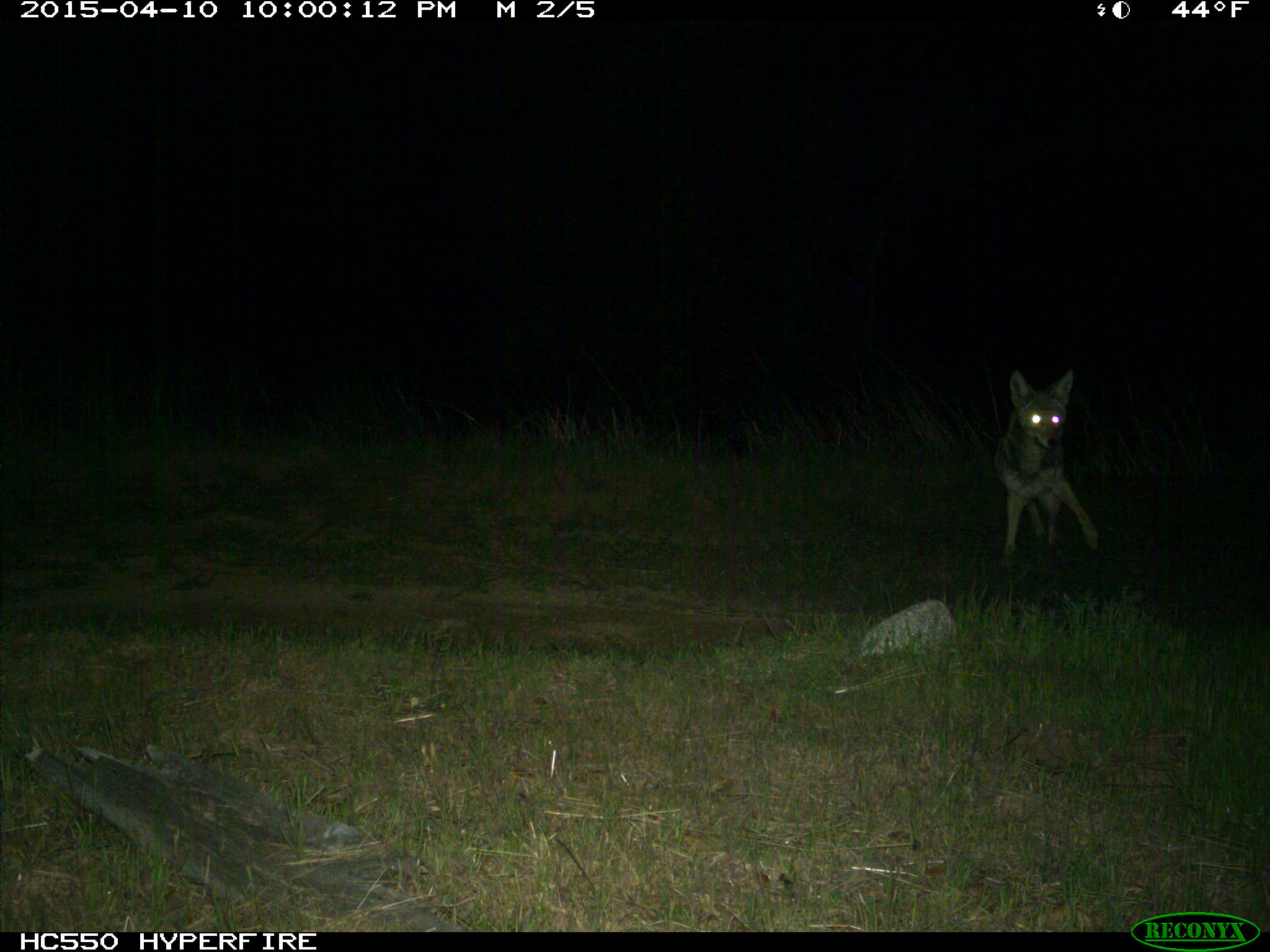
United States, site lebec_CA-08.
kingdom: Animalia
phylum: Chordata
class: Mammalia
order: Carnivora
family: Canidae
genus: Canis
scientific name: Canis latrans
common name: coyote